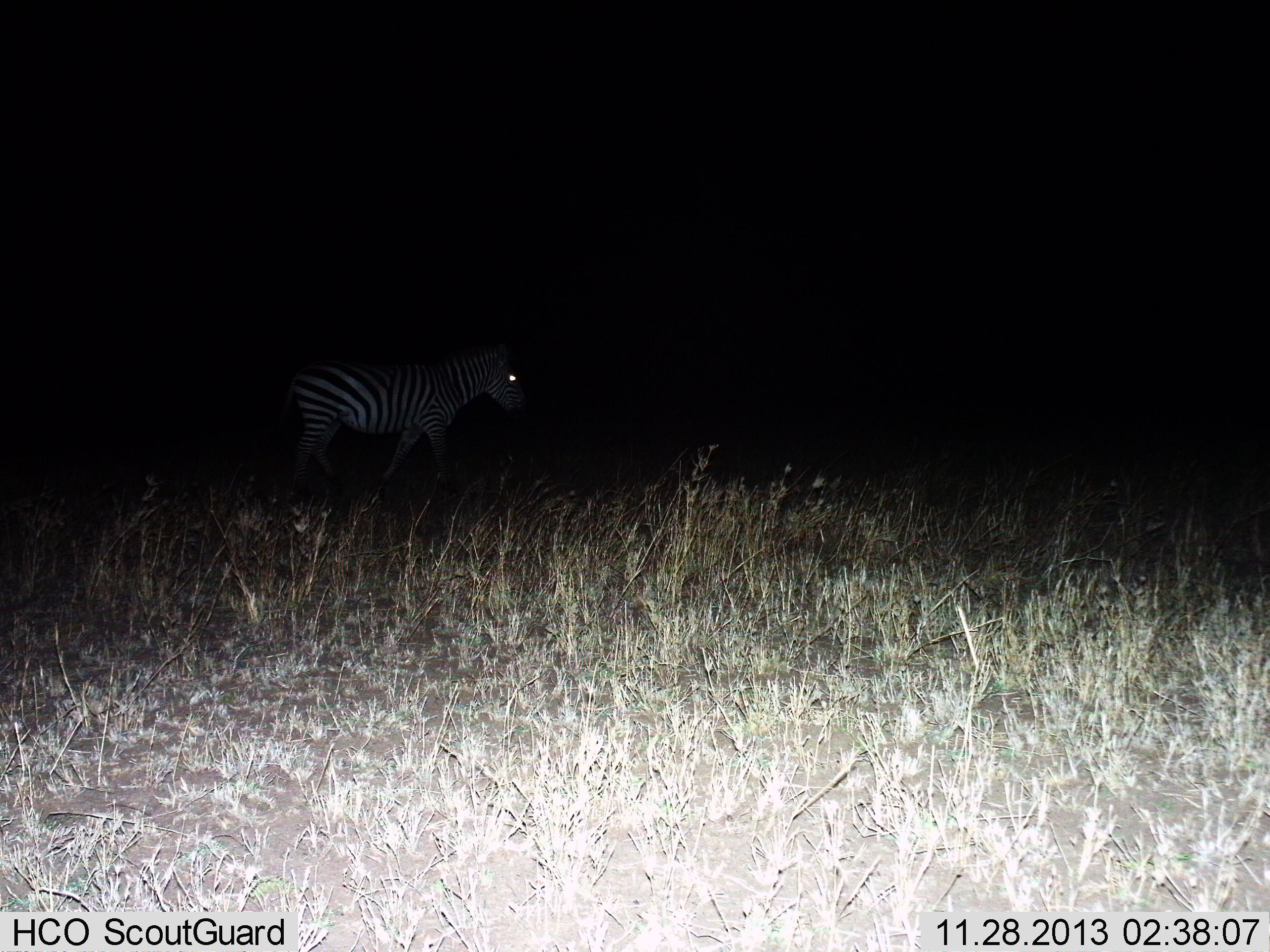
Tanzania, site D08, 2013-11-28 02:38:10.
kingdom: Animalia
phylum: Chordata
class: Mammalia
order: Perissodactyla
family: Equidae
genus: Equus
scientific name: Equus quagga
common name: plains zebra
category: zebra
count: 1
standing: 20%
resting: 0%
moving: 80%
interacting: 0%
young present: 0%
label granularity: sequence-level